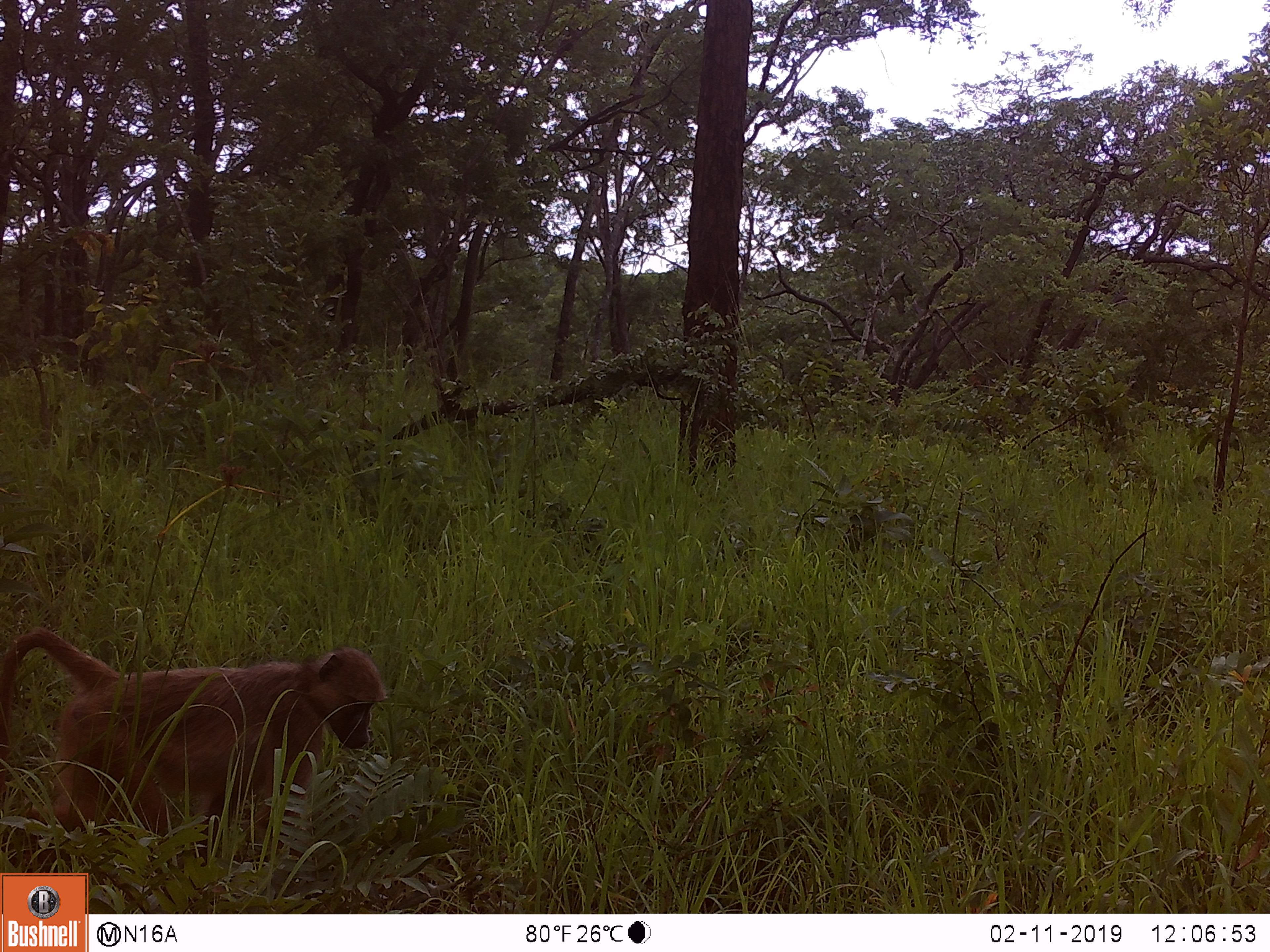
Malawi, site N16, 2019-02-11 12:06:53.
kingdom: Animalia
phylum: Chordata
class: Mammalia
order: Primates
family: Cercopithecidae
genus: Papio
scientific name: Papio cynocephalus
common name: yellow baboon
Yellow baboon (Papio cynocephalus), count 1.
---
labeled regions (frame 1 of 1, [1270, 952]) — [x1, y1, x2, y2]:
yellow baboon: [0, 606, 397, 859]